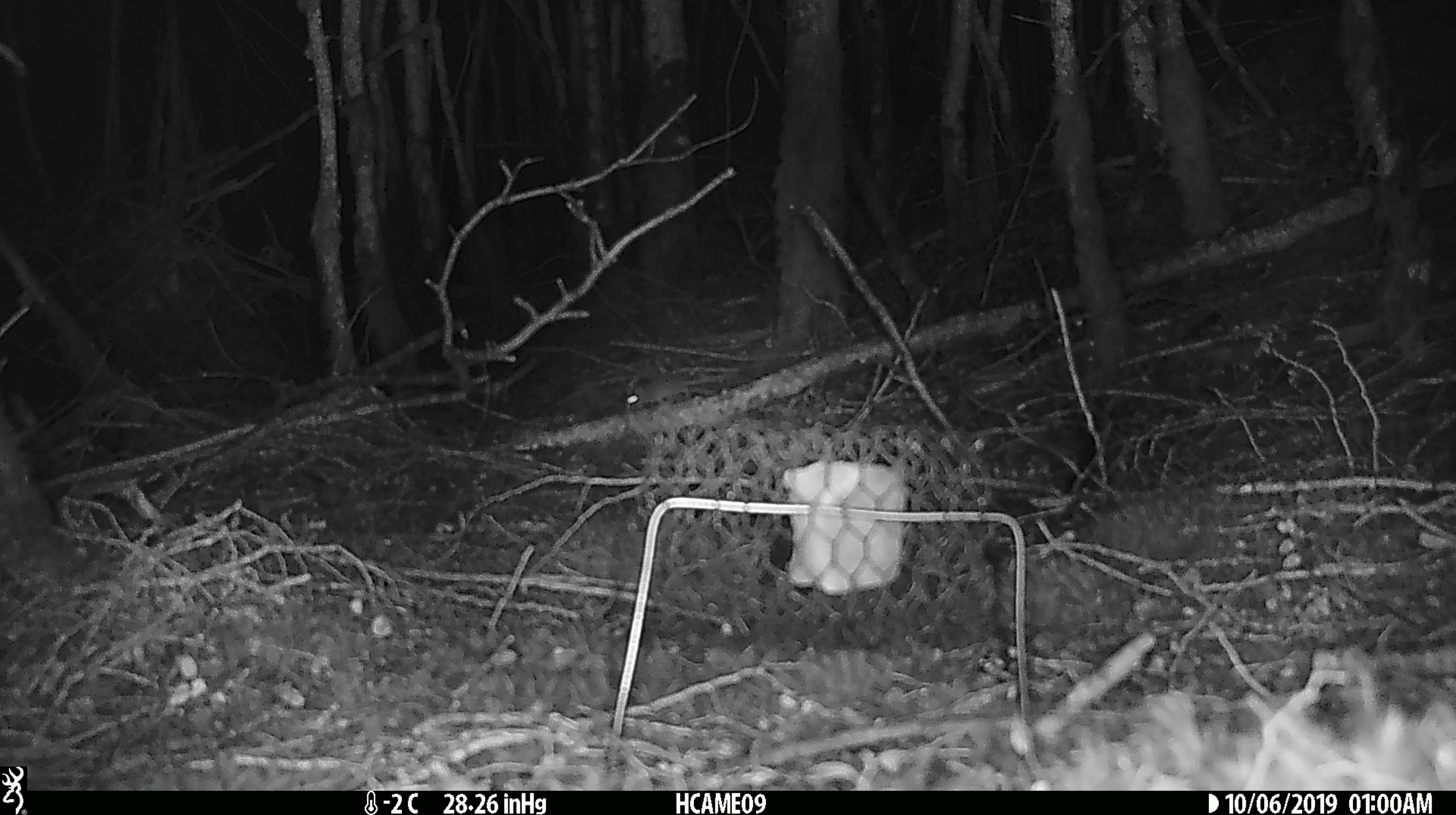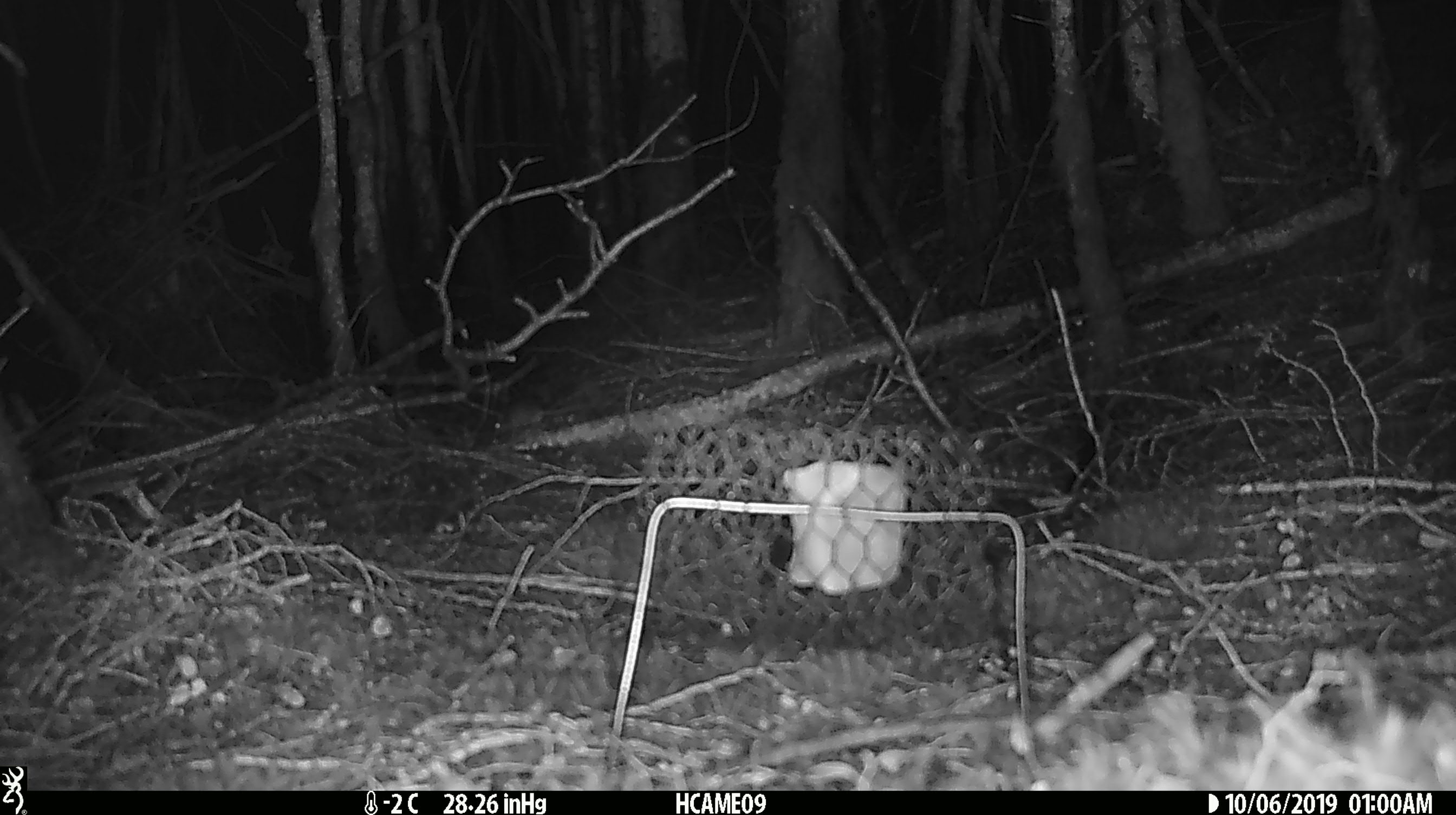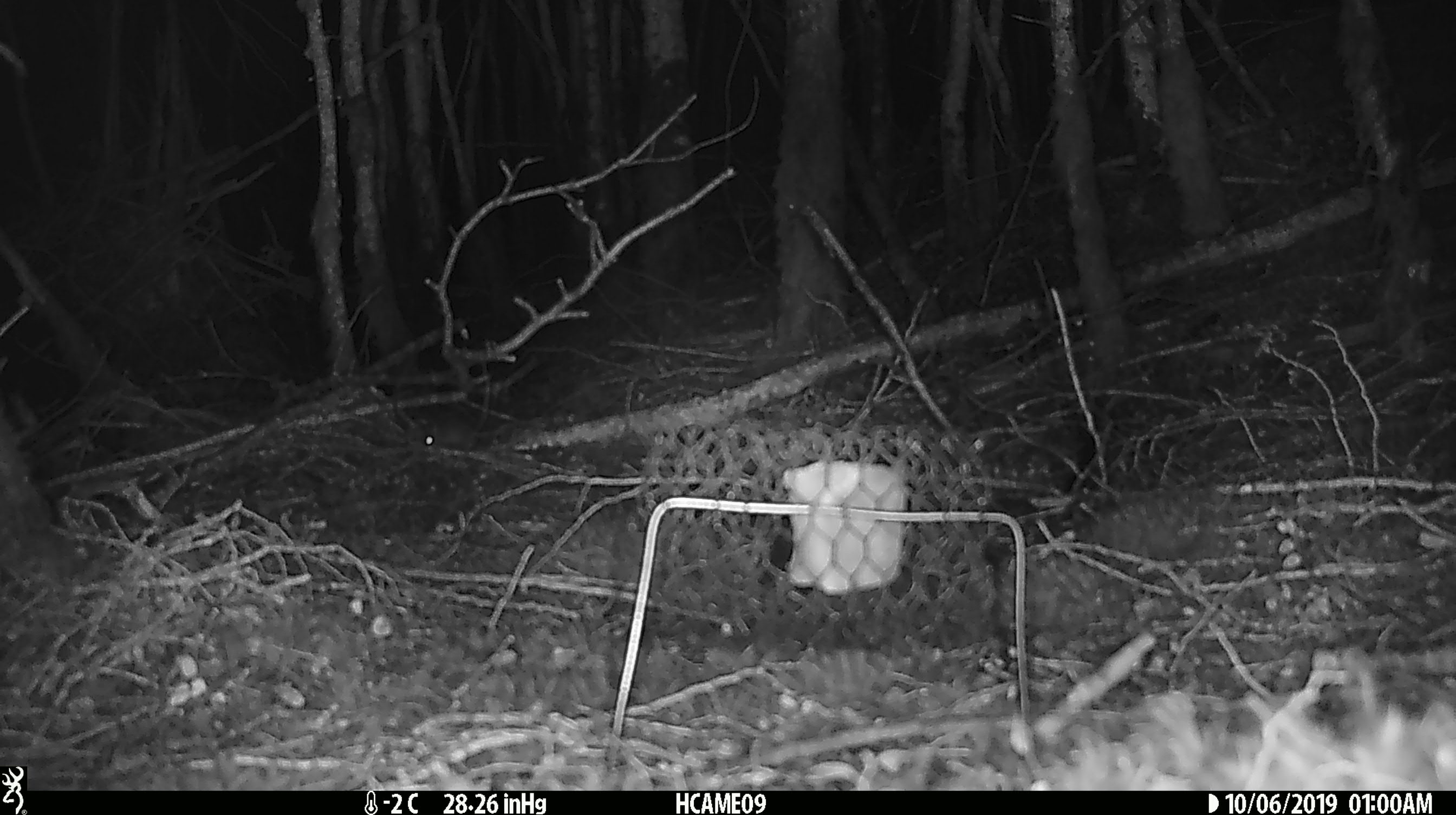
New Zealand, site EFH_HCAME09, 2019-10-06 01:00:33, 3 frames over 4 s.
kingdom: Animalia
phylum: Chordata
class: Mammalia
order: Rodentia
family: Muridae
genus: Mus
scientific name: Mus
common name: mouse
Mouse (Mus).